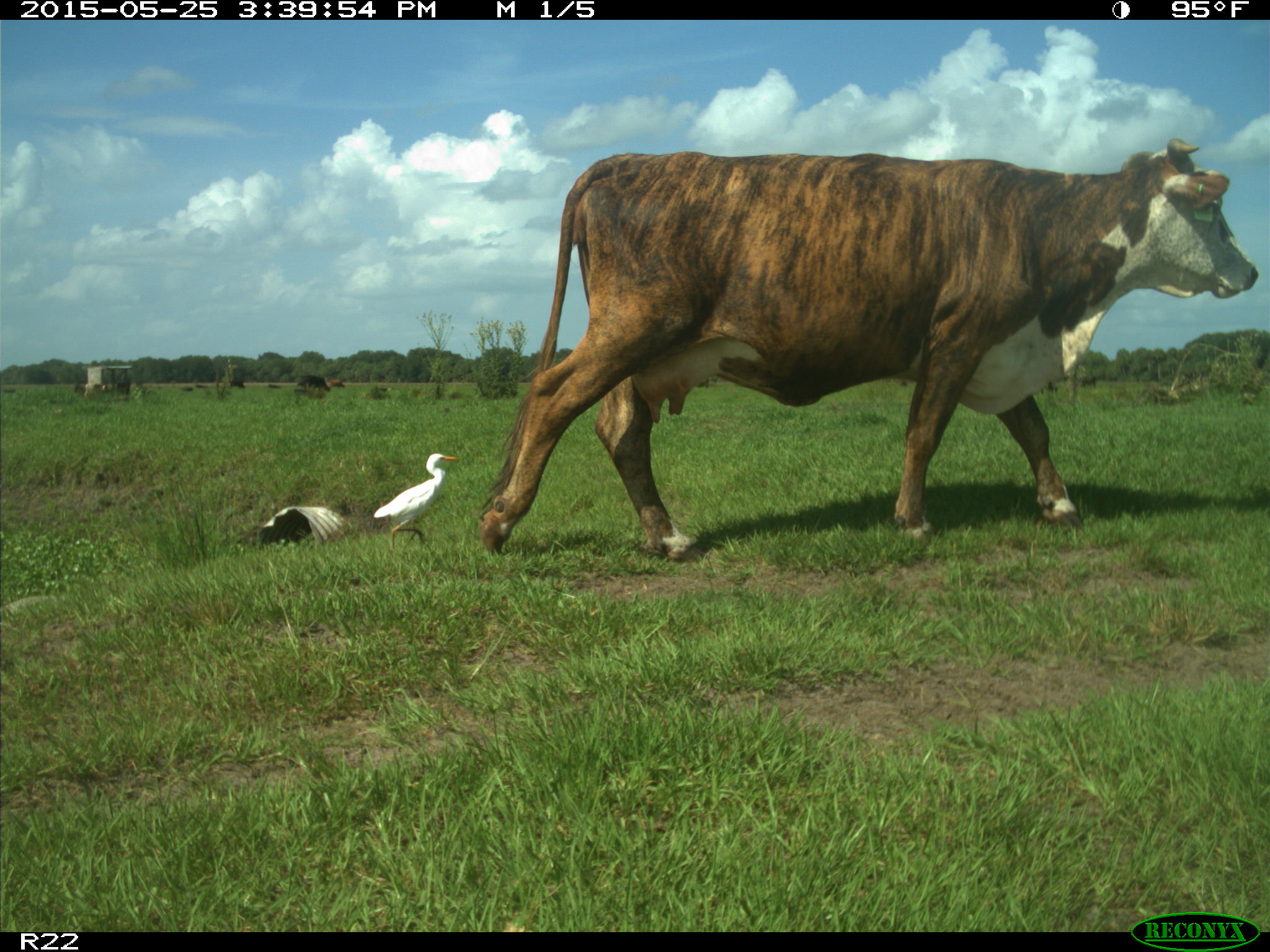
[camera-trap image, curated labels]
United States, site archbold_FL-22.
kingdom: Animalia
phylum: Chordata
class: Mammalia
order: Artiodactyla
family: Bovidae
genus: Bos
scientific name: Bos taurus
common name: domestic cow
Bos taurus (domestic cow).